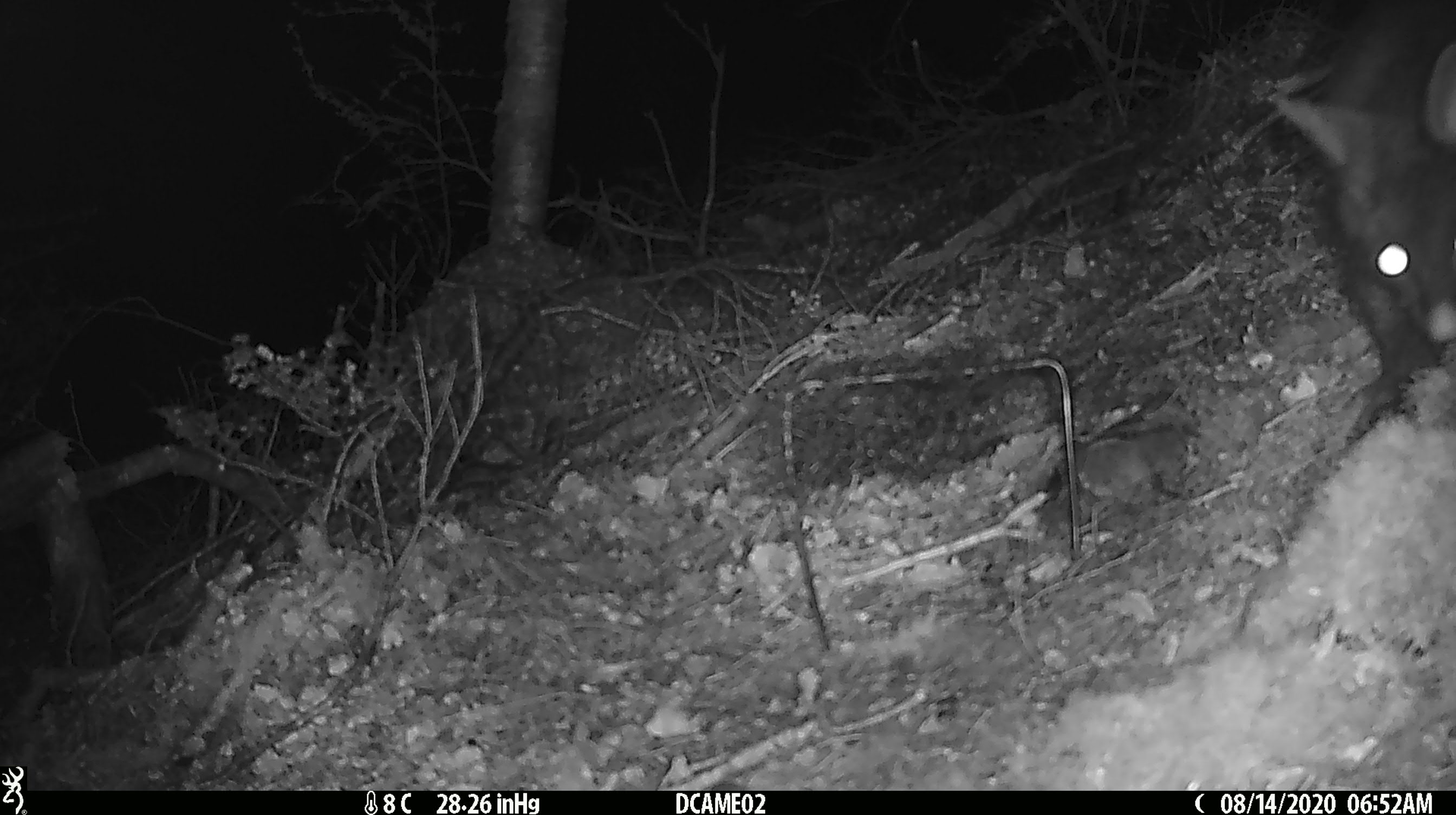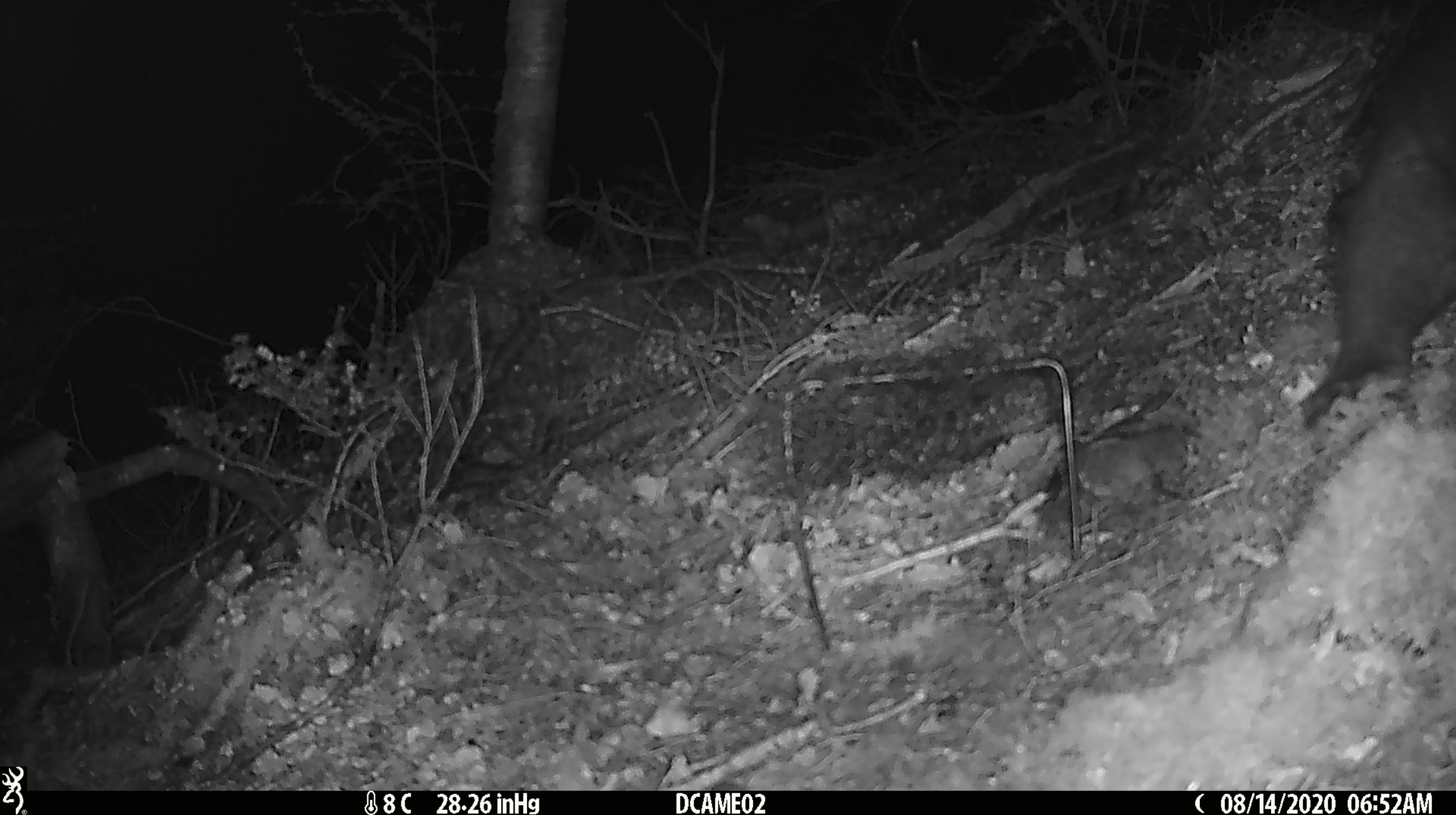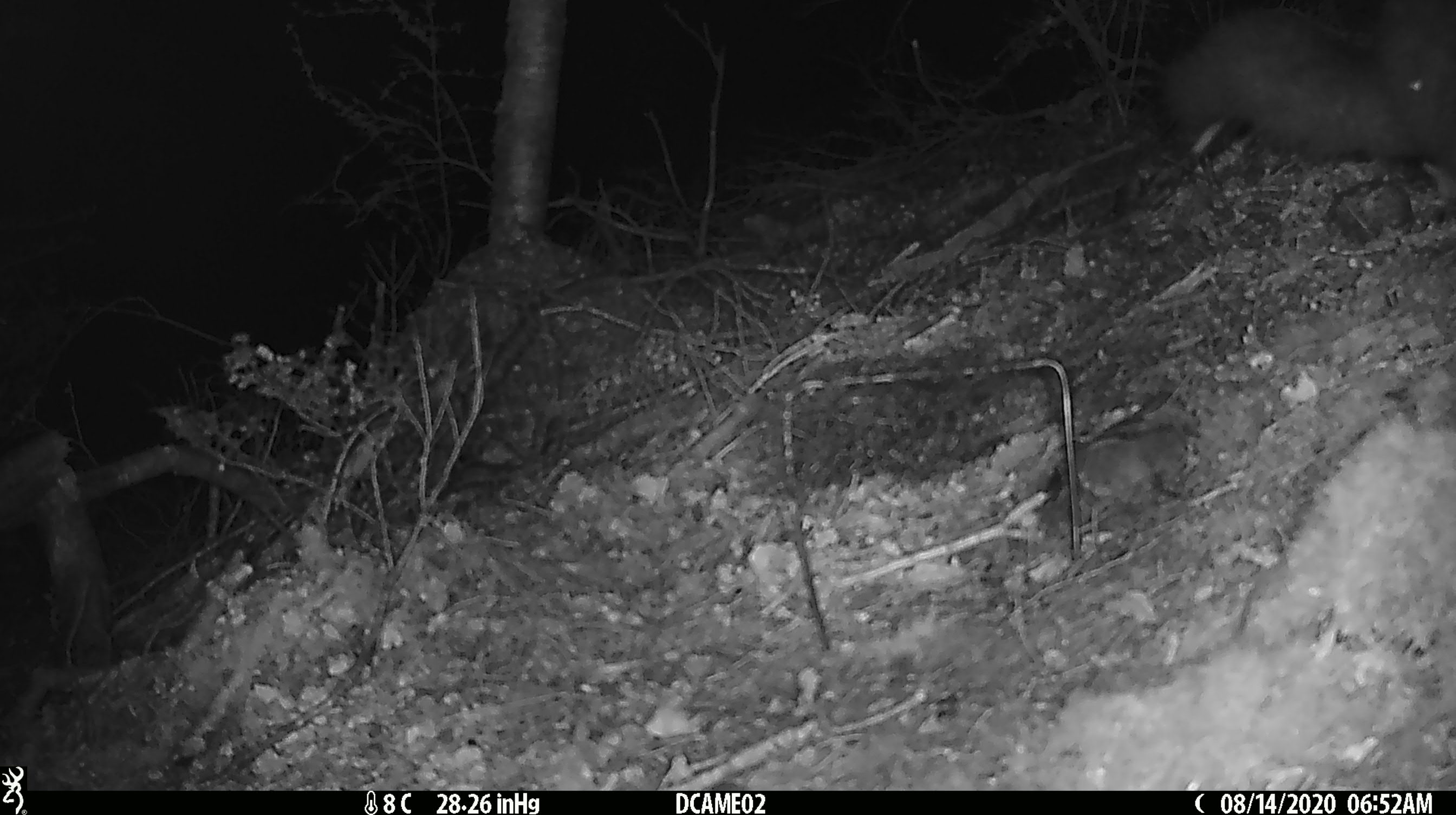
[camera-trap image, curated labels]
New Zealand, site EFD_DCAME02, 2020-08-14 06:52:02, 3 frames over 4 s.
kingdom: Animalia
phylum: Chordata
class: Mammalia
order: Diprotodontia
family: Phalangeridae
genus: Trichosurus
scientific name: Trichosurus vulpecula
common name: common brushtail possum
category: possum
Possum (common brushtail possum) (Trichosurus vulpecula).